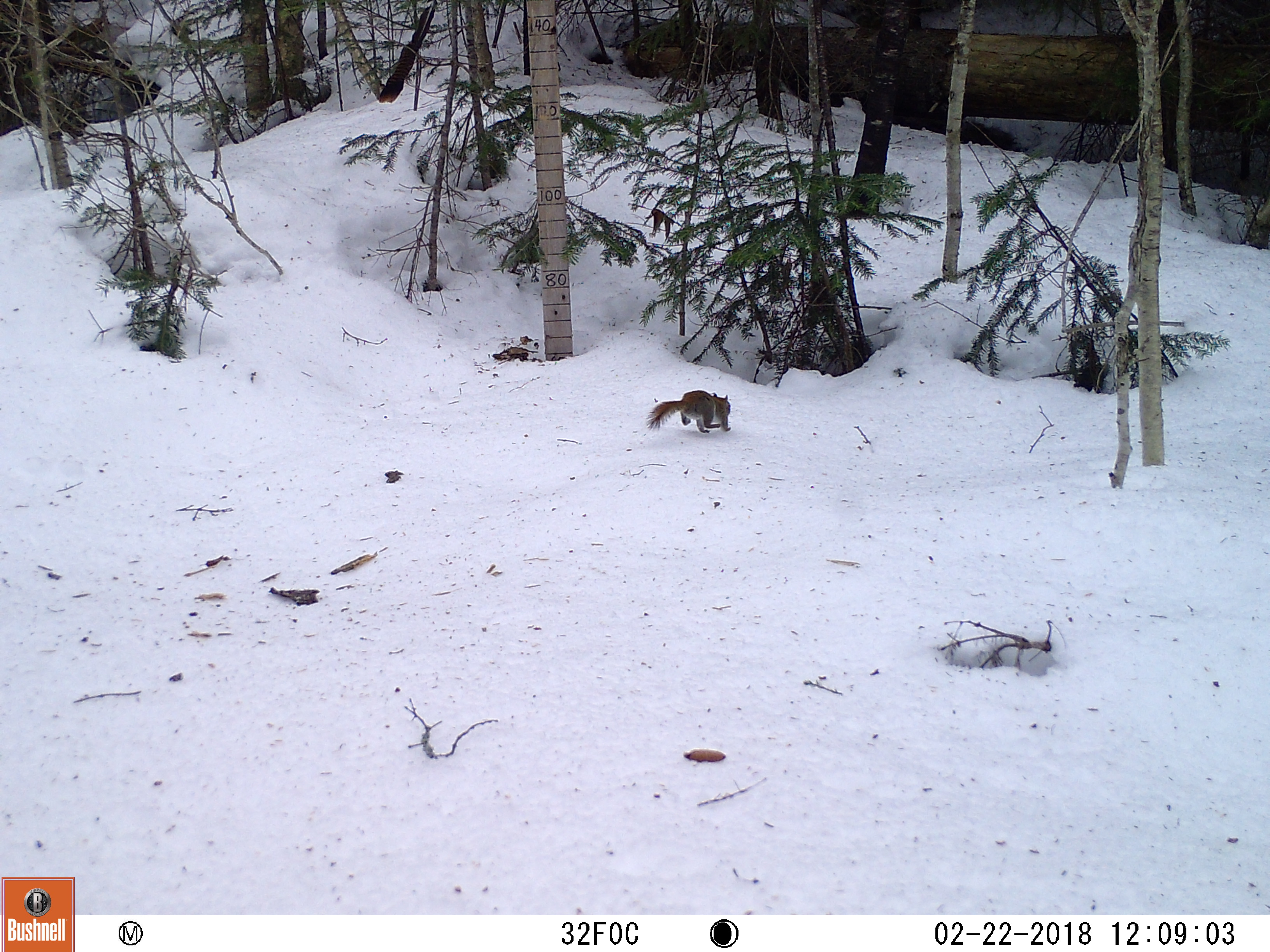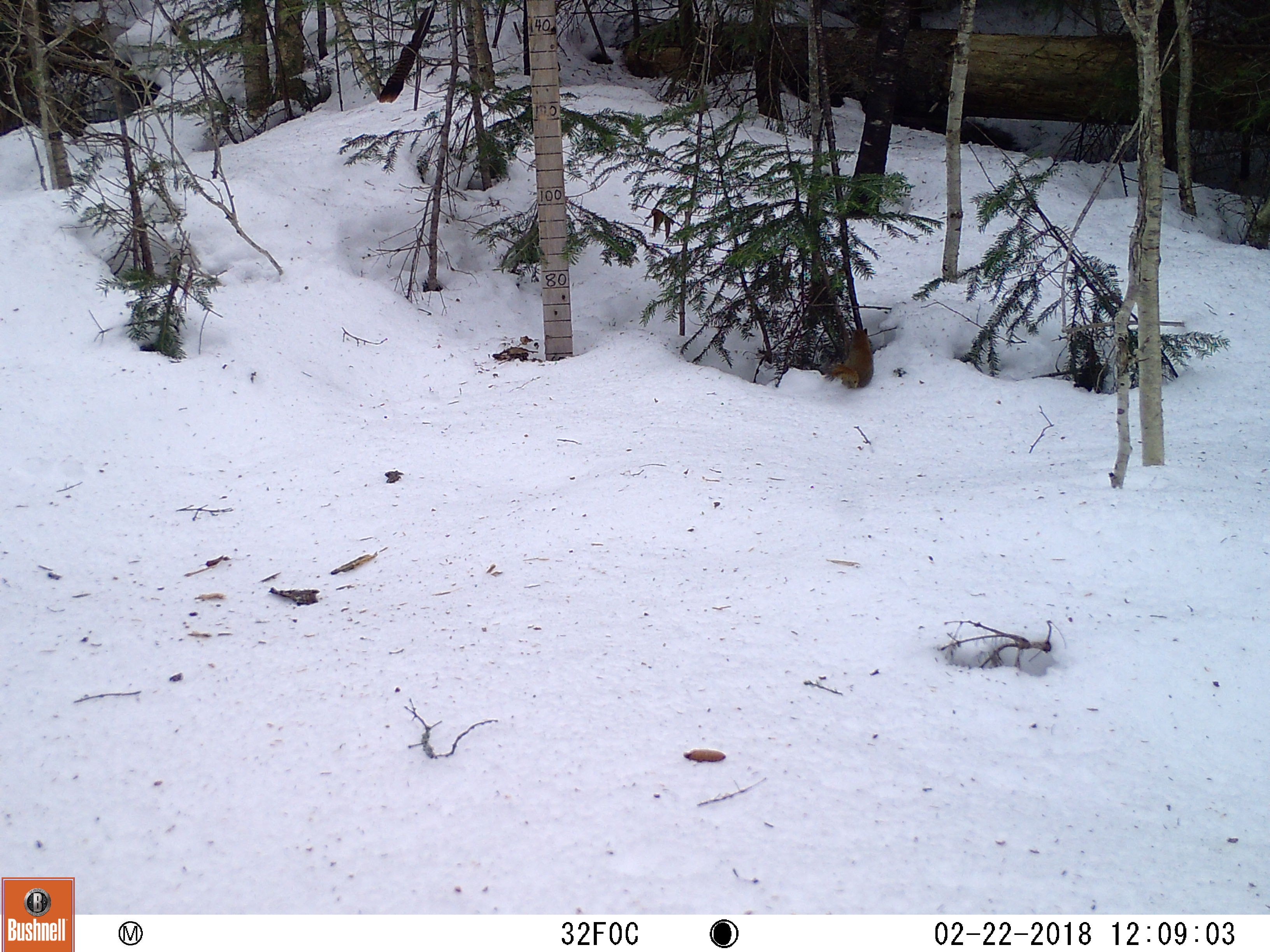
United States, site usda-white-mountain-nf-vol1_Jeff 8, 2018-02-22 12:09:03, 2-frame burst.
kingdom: Animalia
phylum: Chordata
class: Mammalia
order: Rodentia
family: Sciuridae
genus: Tamiasciurus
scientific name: Tamiasciurus hudsonicus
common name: red squirrel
Red squirrel (Tamiasciurus hudsonicus).